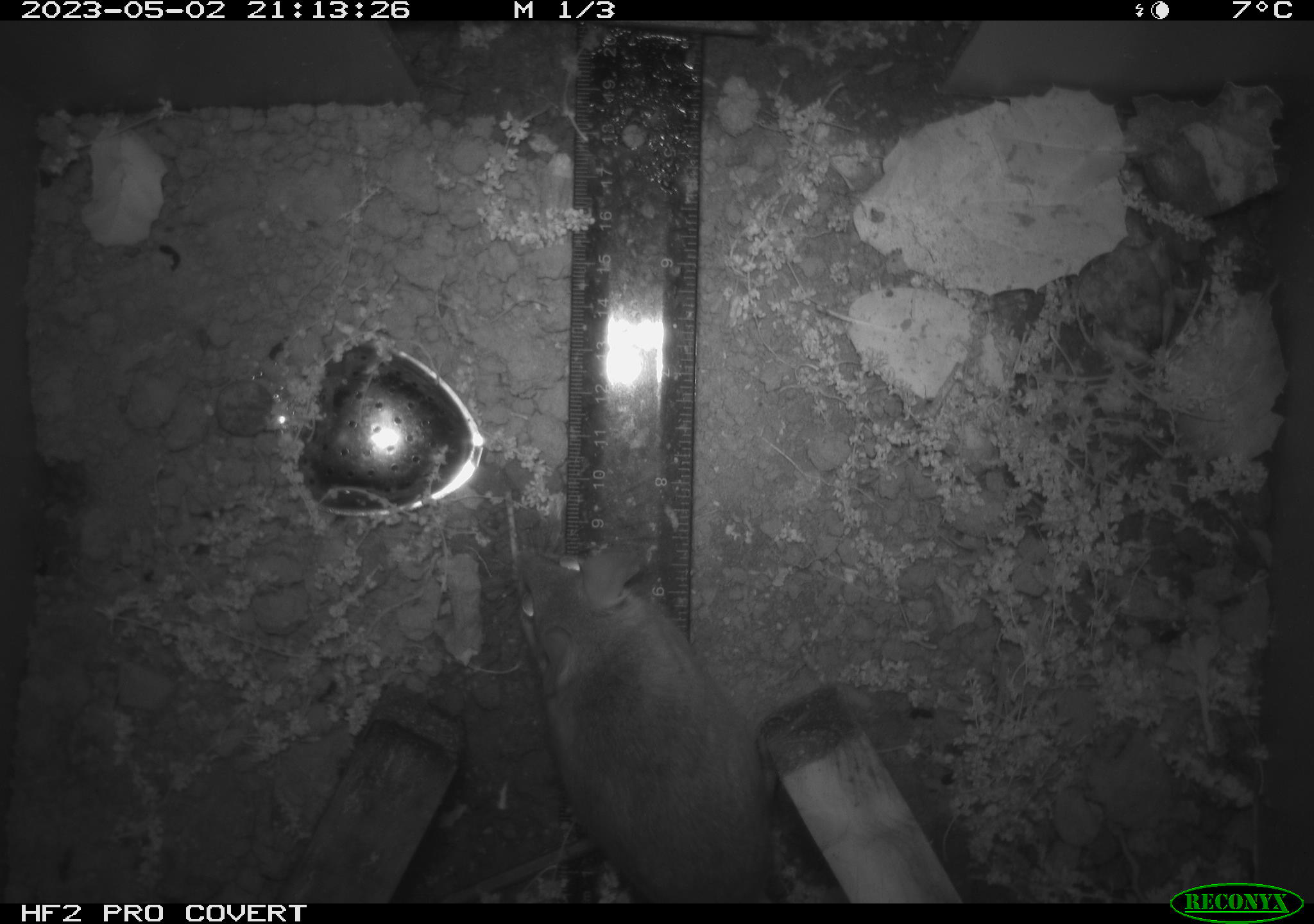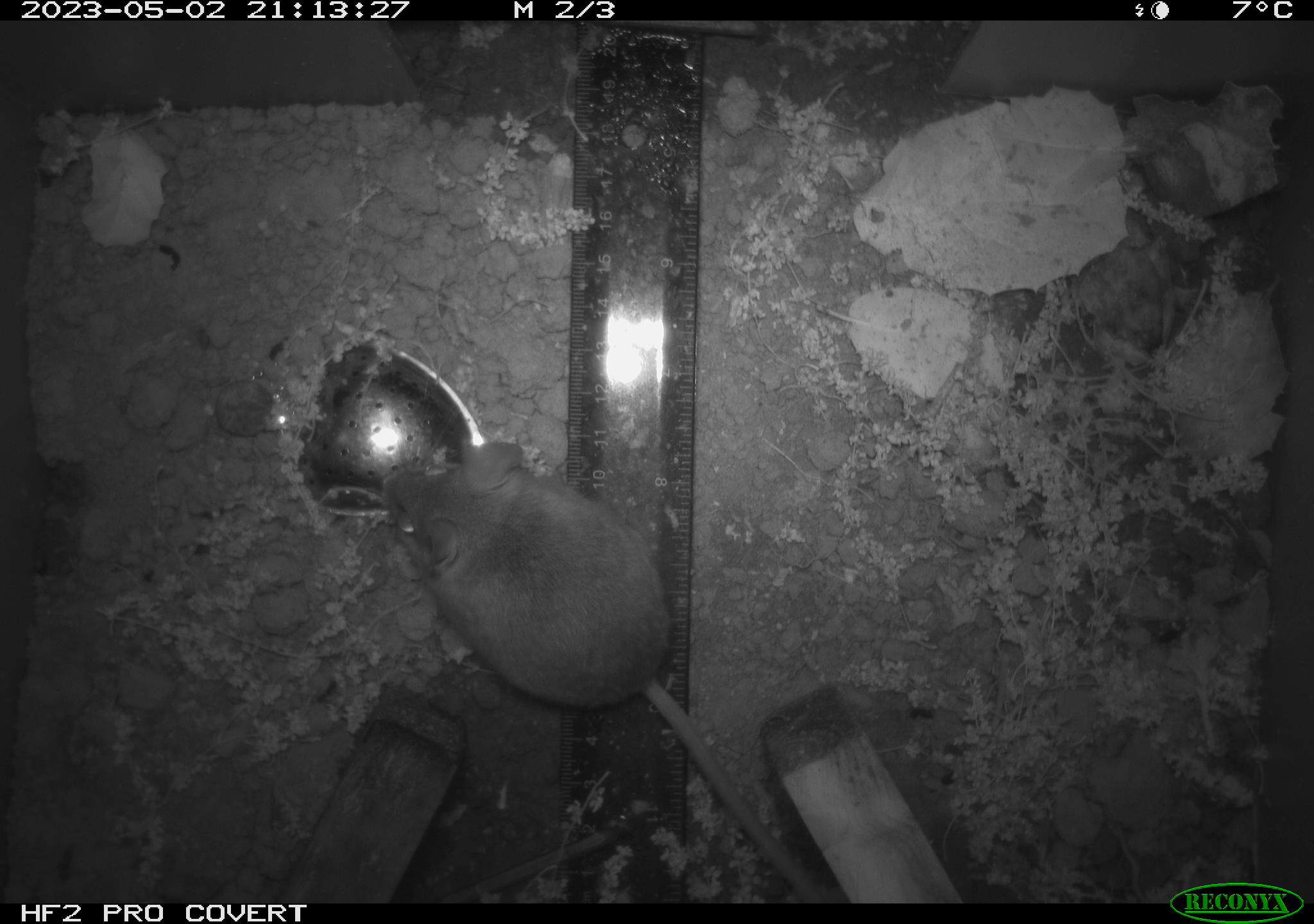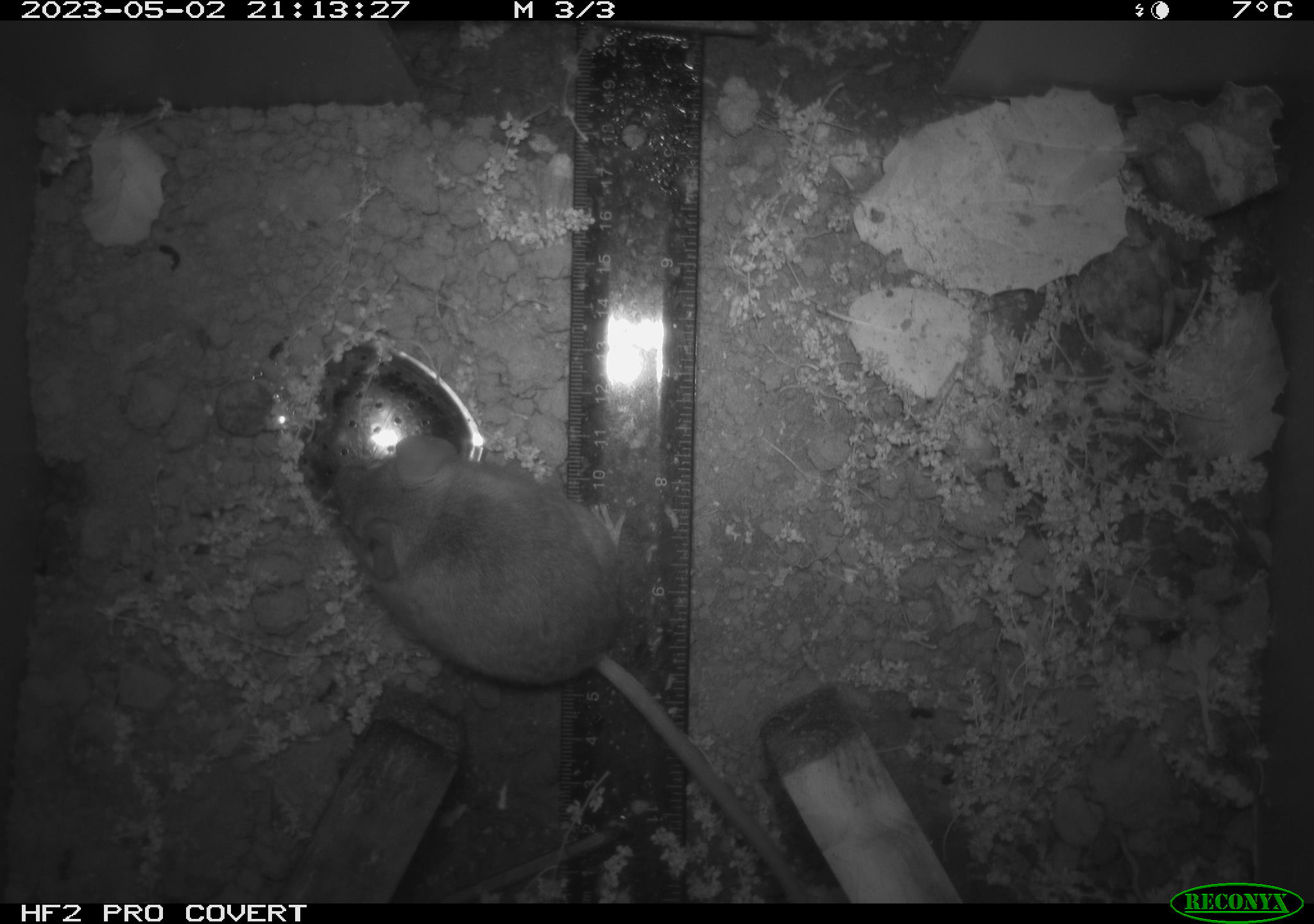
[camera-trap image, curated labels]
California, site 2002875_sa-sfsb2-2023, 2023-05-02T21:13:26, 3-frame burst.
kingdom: Animalia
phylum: Chordata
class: Mammalia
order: Rodentia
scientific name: Rodentia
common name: mouse species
Mouse species (Rodentia).